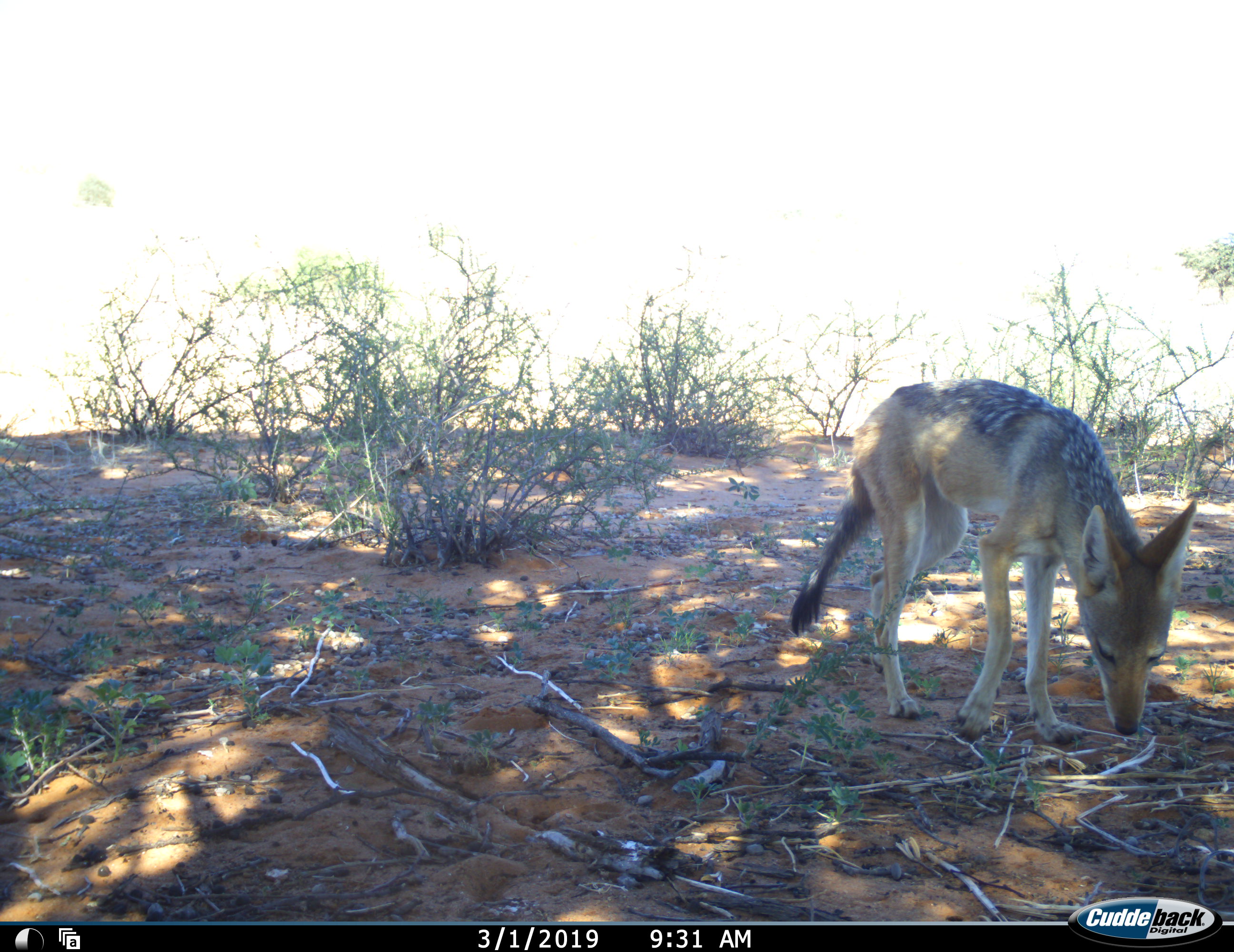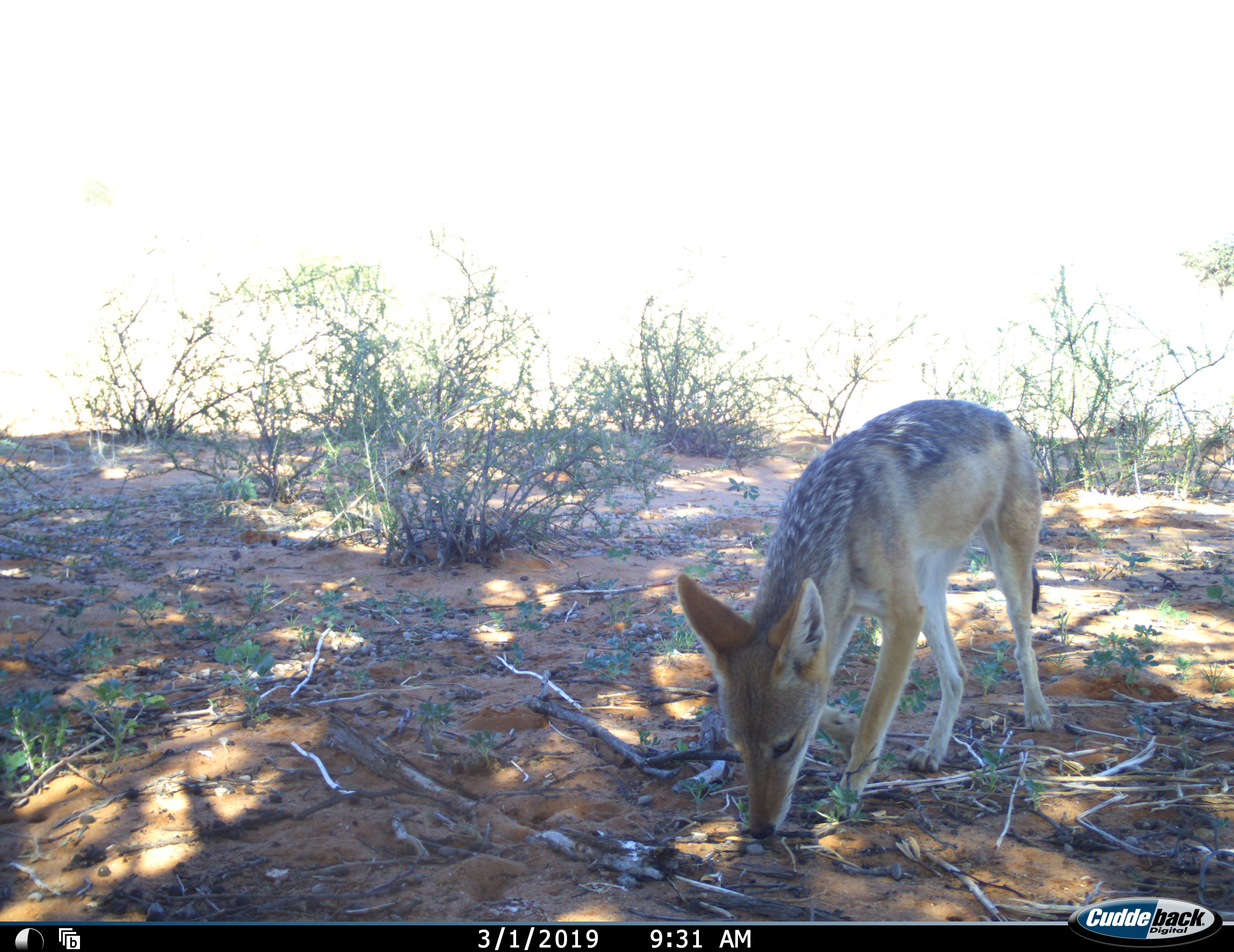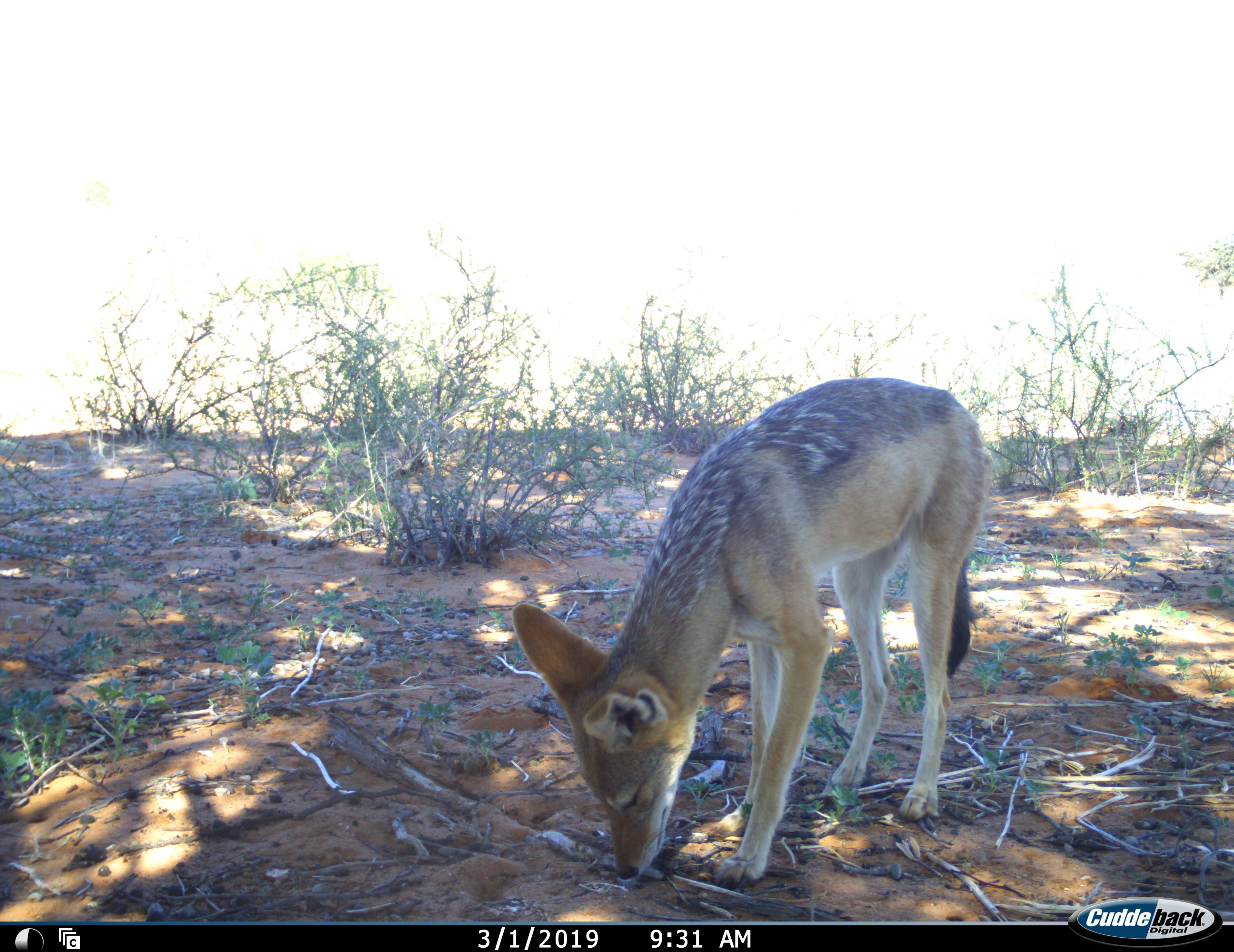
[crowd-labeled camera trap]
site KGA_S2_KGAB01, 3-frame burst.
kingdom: Animalia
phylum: Chordata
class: Mammalia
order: Carnivora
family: Canidae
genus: Lupulella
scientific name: Lupulella mesomelas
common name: black-backed jackal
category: jackalblackbacked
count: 1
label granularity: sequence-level